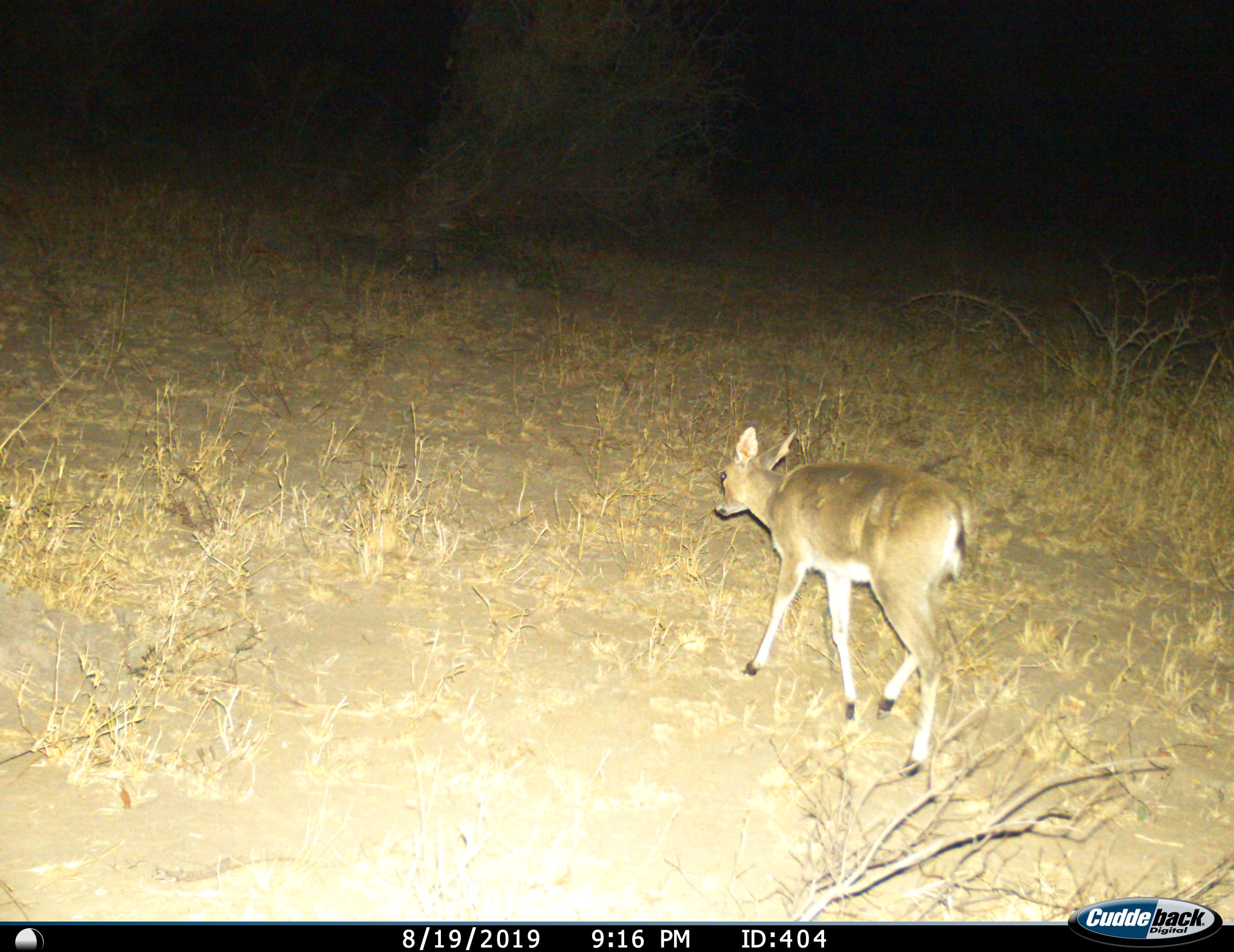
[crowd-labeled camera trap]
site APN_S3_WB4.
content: unidentified animal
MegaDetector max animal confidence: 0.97